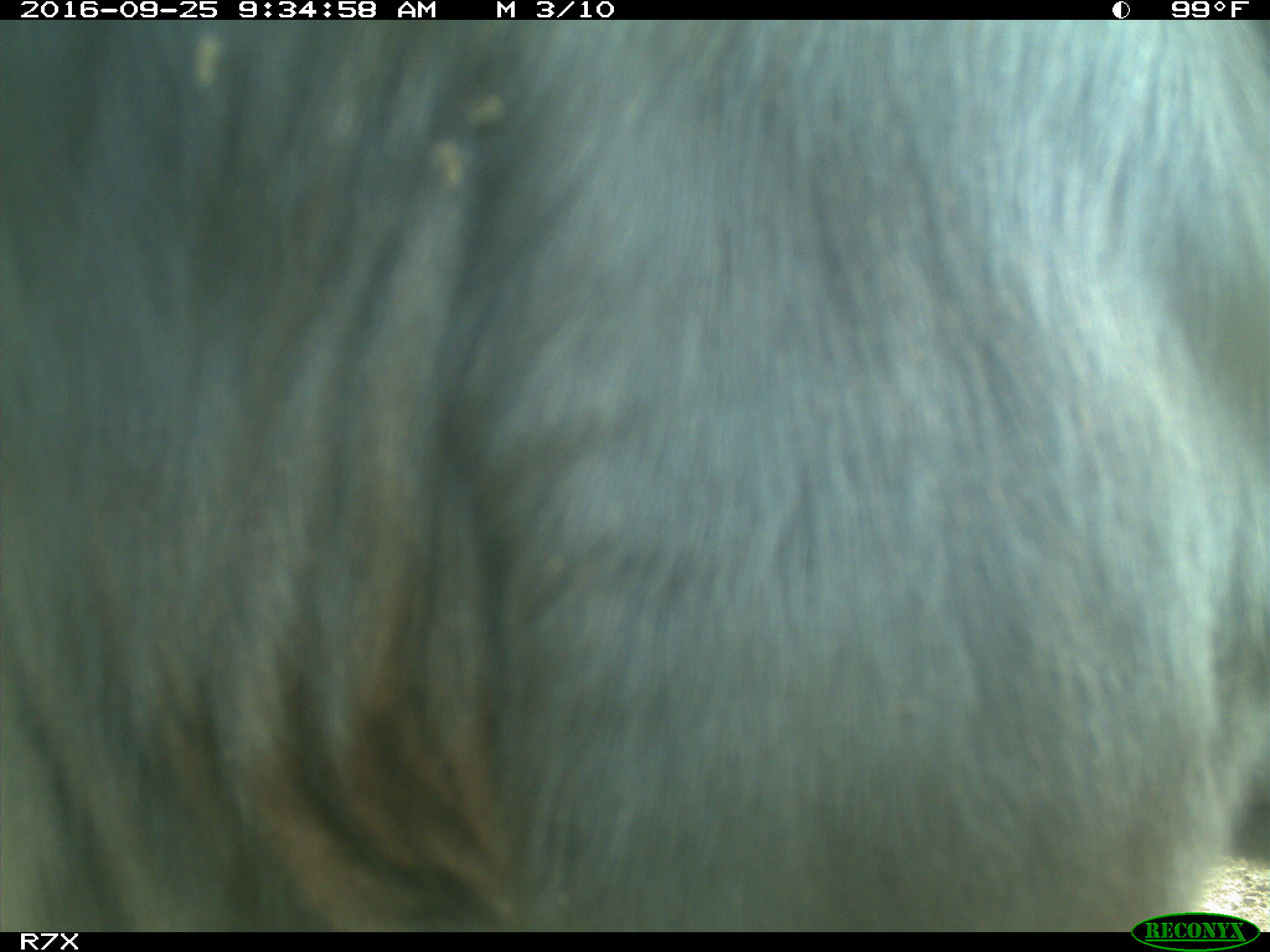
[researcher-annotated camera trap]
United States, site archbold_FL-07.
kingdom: Animalia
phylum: Chordata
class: Mammalia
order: Artiodactyla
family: Bovidae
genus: Bos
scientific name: Bos taurus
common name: domestic cow